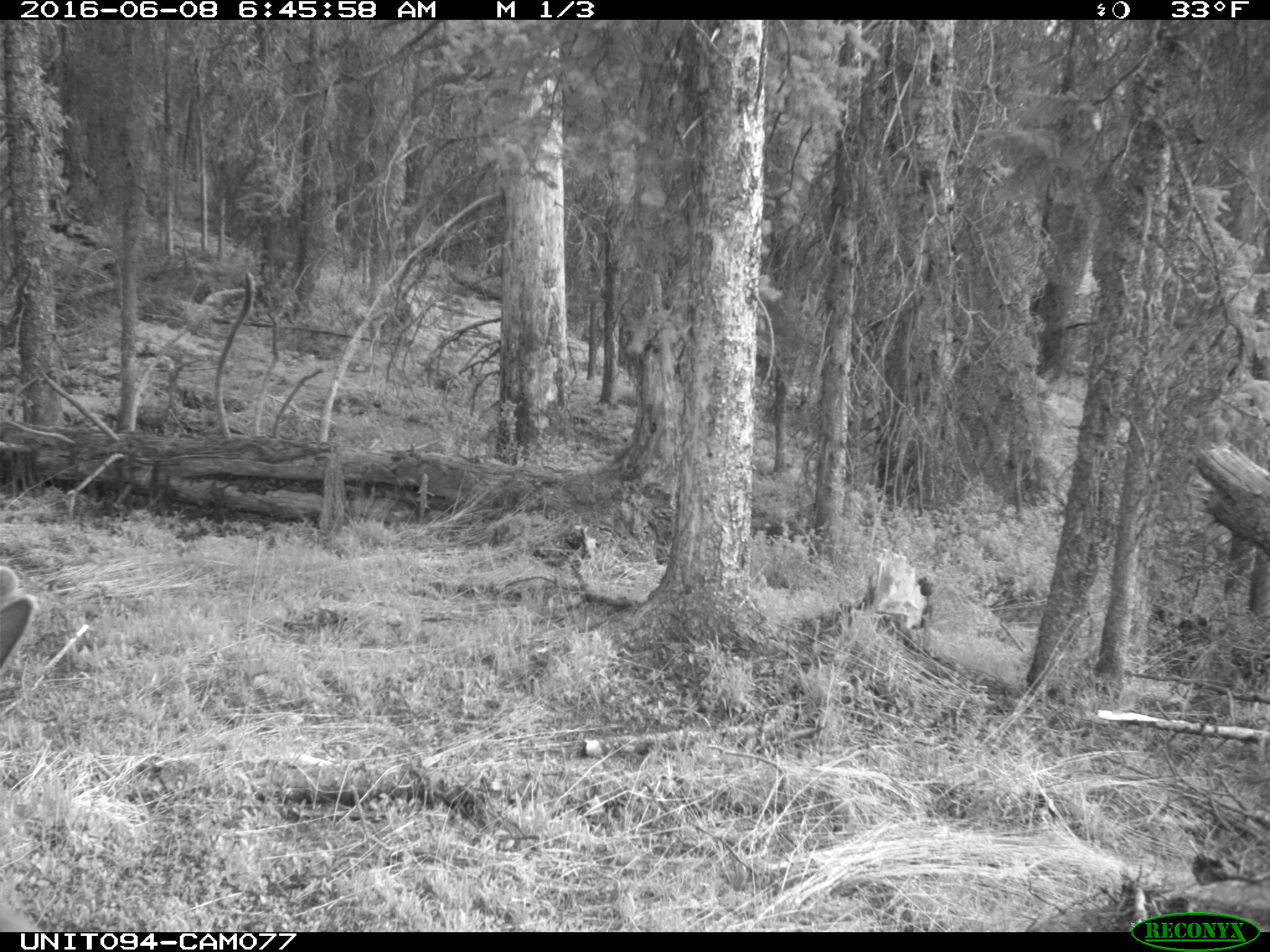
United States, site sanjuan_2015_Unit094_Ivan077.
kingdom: Animalia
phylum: Chordata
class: Mammalia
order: Artiodactyla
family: Cervidae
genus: Cervus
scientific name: Cervus elaphus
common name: red deer